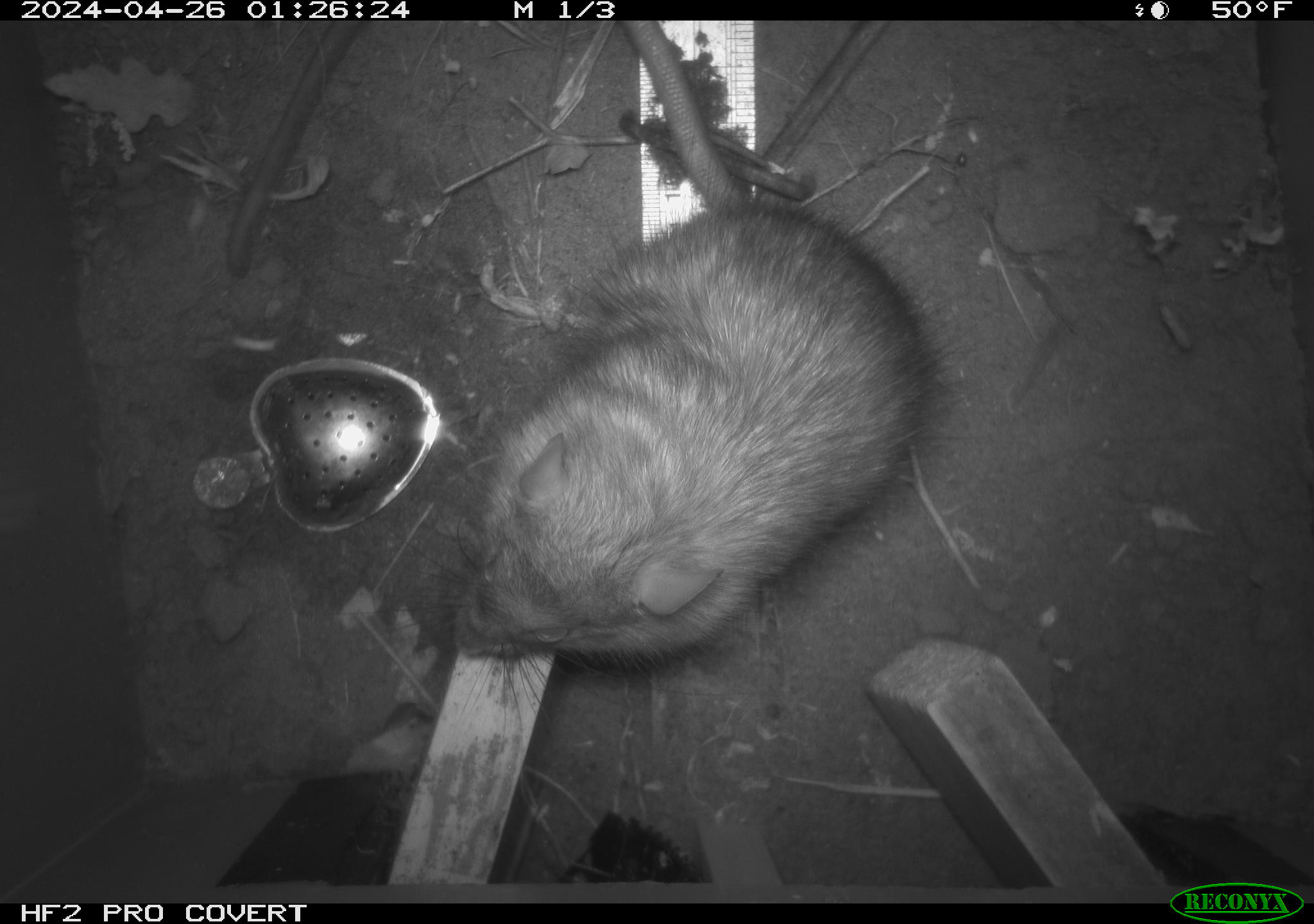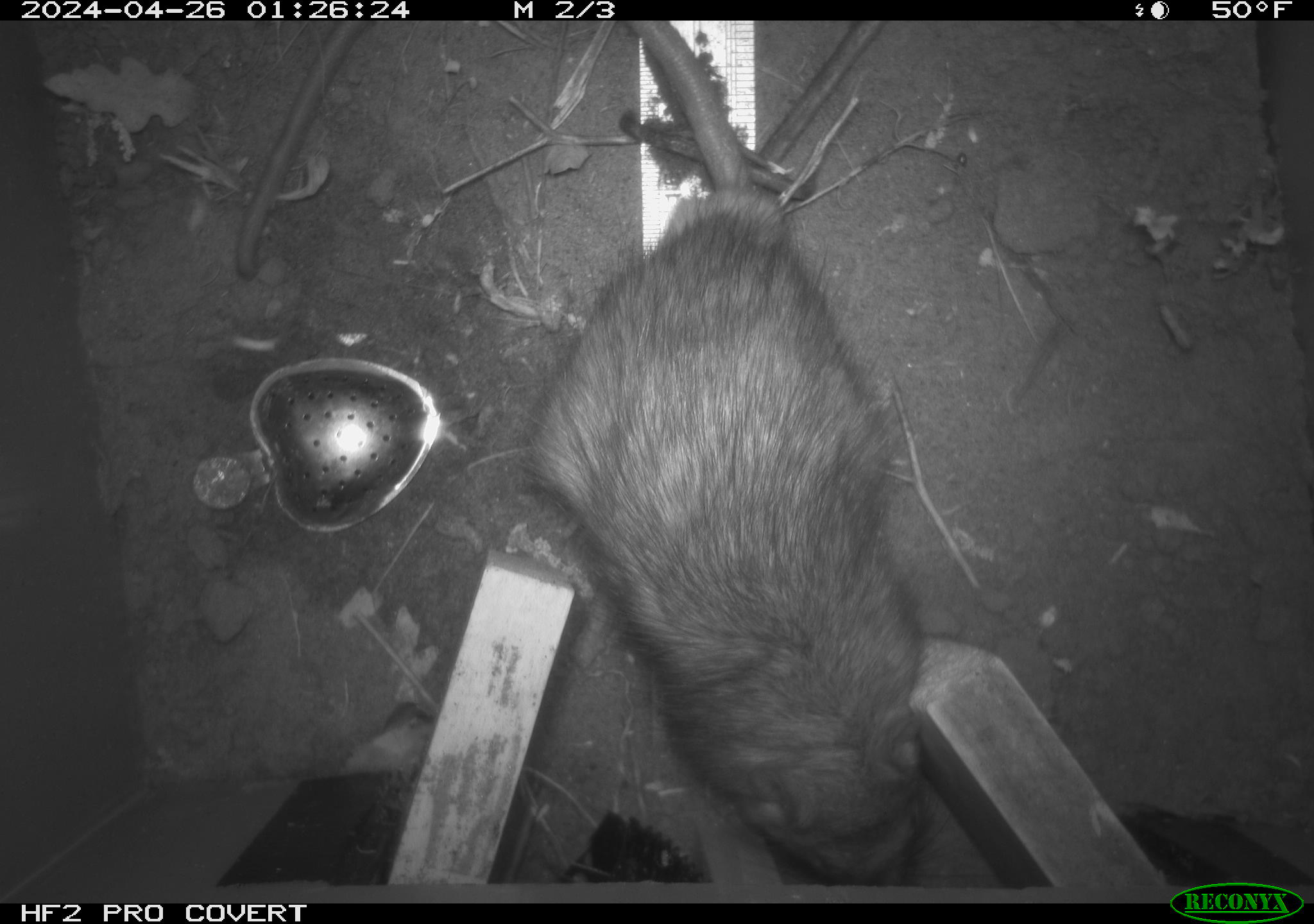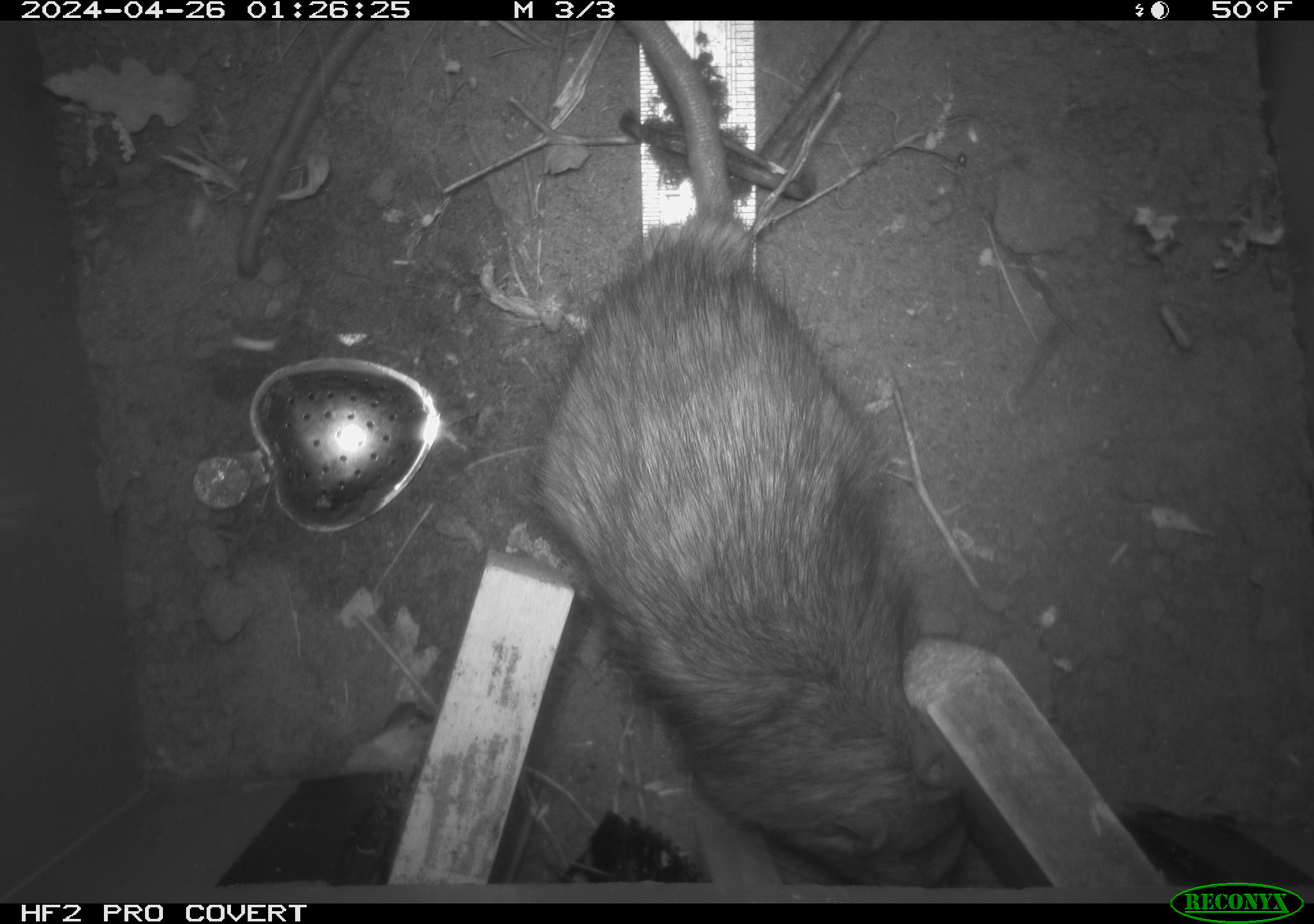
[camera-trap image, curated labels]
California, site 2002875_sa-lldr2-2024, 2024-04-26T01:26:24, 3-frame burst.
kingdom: Animalia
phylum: Chordata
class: Mammalia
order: Rodentia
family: Muridae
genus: Rattus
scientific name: Rattus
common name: rat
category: rattus species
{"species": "rattus species (rat) (Rattus)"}